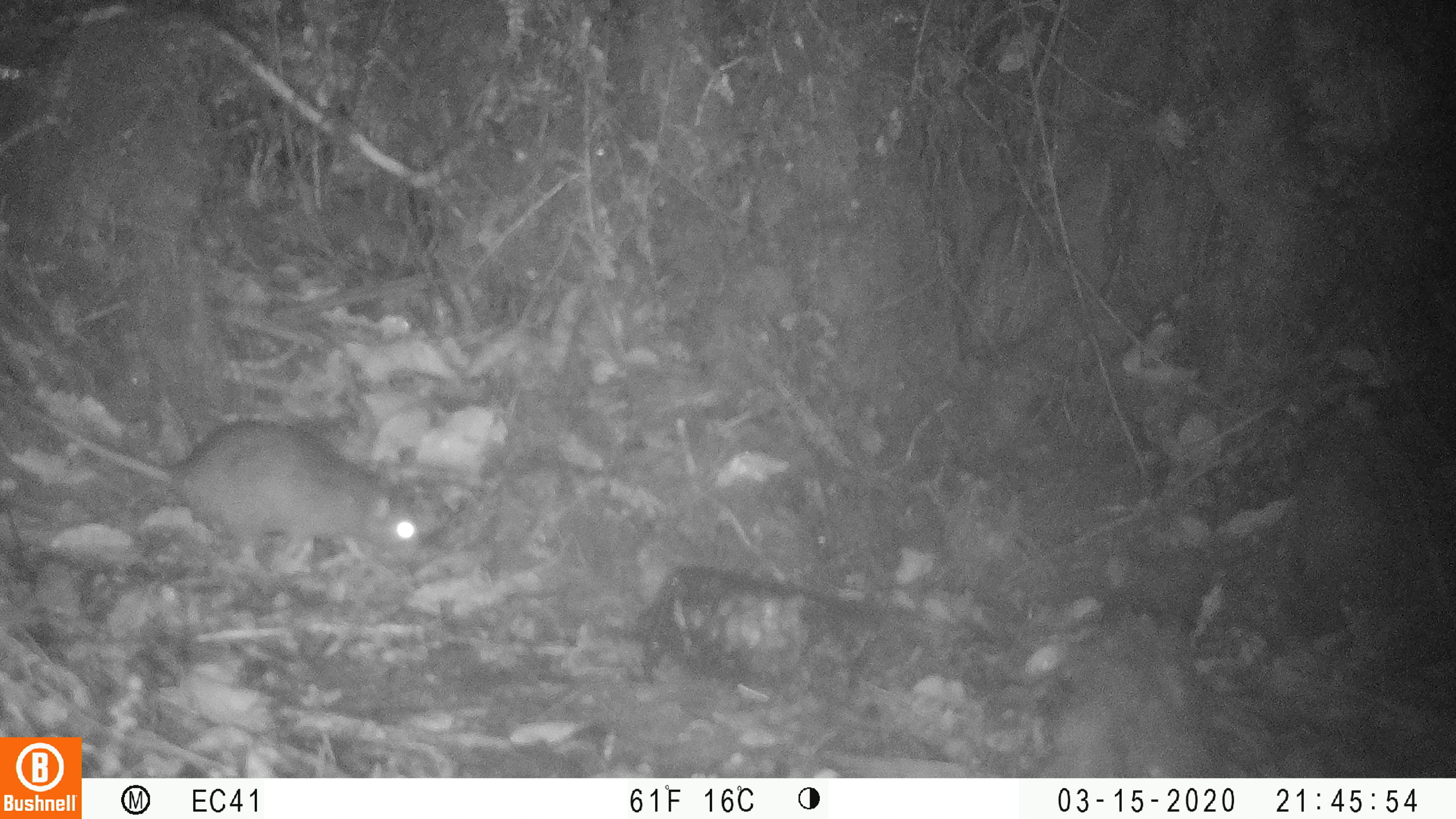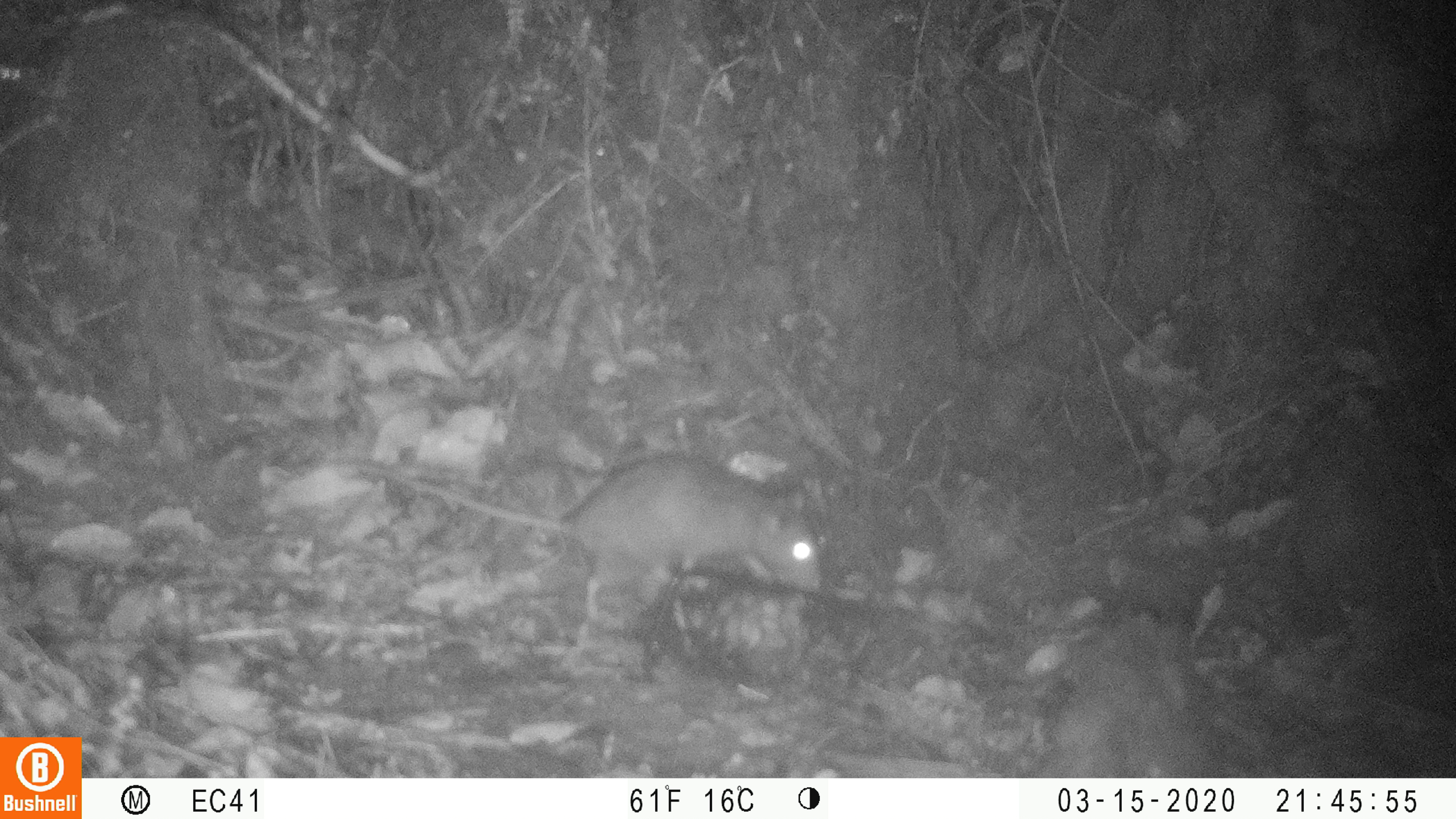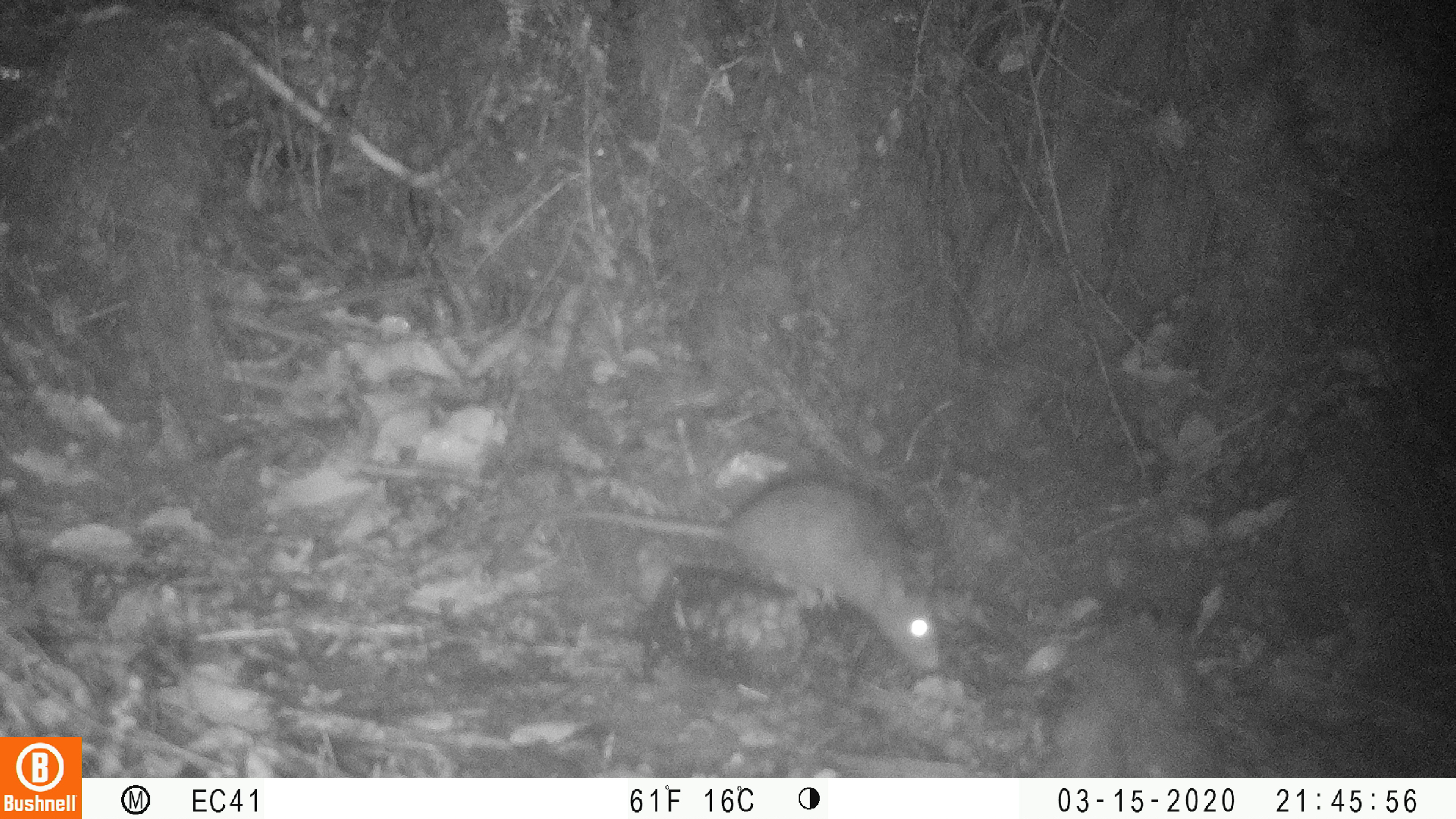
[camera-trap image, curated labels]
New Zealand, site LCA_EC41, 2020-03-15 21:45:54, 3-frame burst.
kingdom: Animalia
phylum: Chordata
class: Mammalia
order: Rodentia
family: Muridae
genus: Rattus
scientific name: Rattus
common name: rat